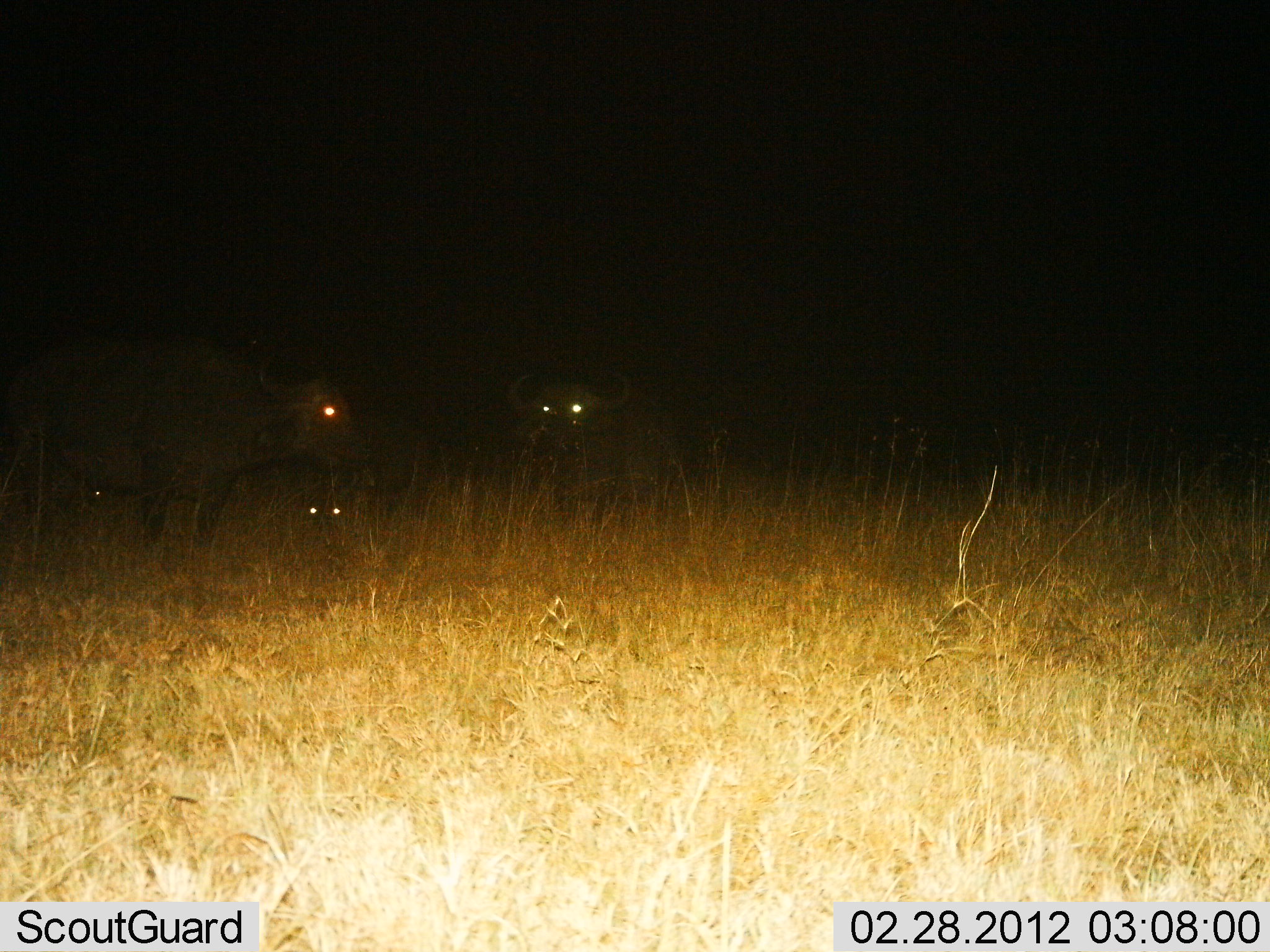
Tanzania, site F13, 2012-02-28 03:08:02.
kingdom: Animalia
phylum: Chordata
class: Mammalia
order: Artiodactyla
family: Bovidae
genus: Syncerus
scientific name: Syncerus caffer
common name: cape buffalo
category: buffalo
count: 3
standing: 93%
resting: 50%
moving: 14%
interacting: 0%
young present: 0%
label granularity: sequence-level